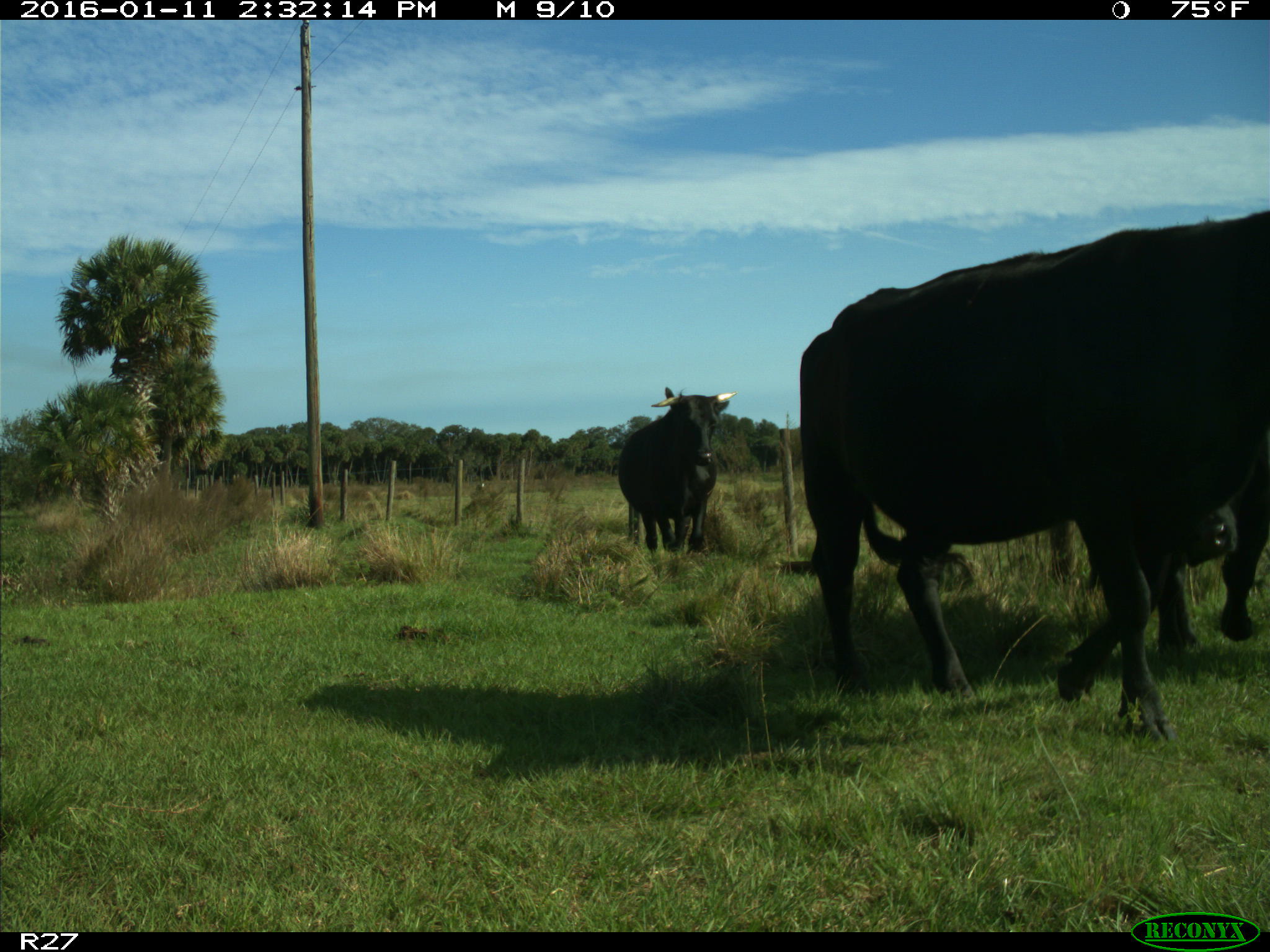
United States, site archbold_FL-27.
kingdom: Animalia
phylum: Chordata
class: Mammalia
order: Artiodactyla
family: Bovidae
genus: Bos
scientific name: Bos taurus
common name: domestic cow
Bos taurus (domestic cow).